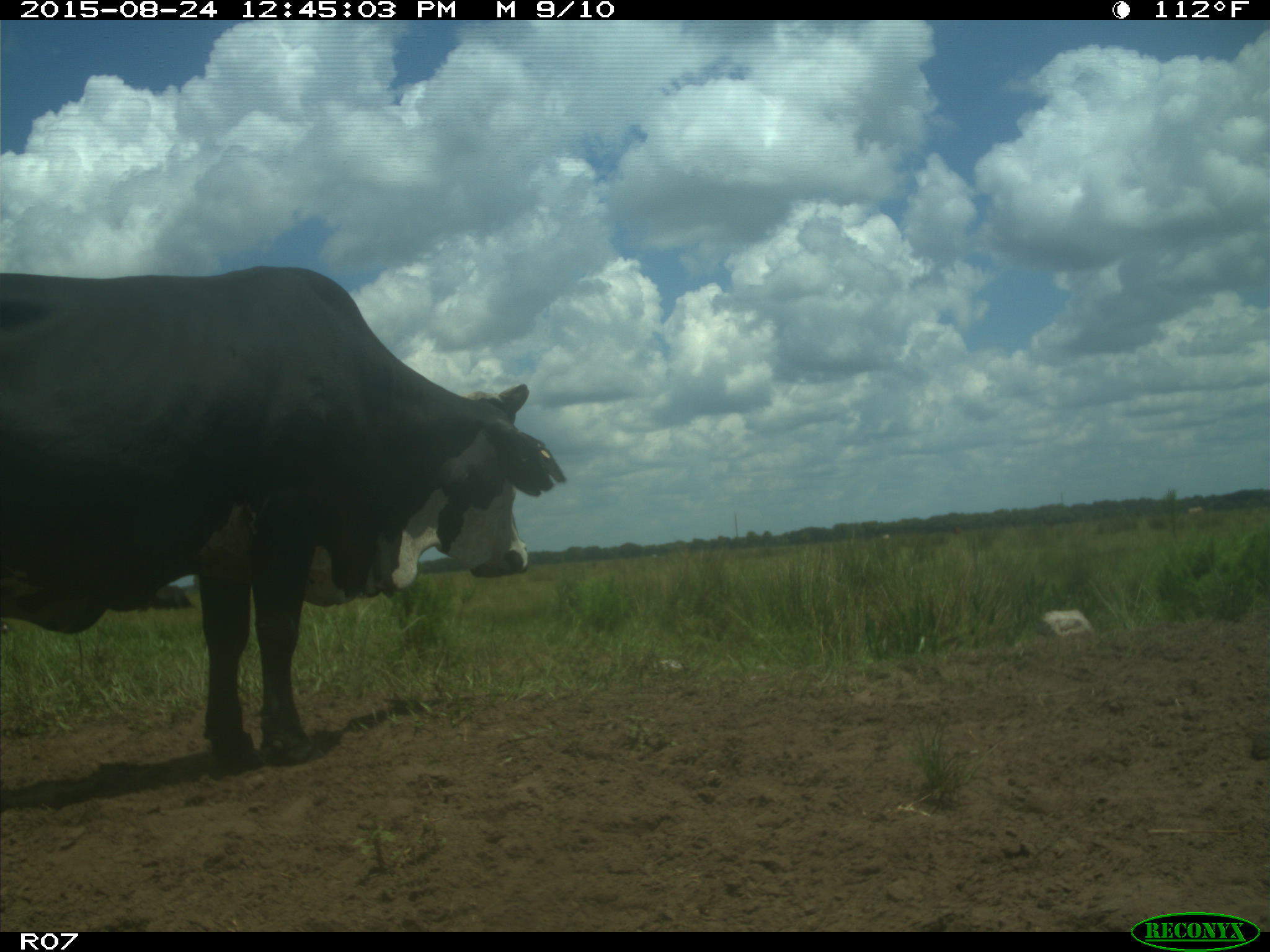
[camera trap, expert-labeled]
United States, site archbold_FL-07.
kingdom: Animalia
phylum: Chordata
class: Mammalia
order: Artiodactyla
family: Bovidae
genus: Bos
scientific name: Bos taurus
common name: domestic cow